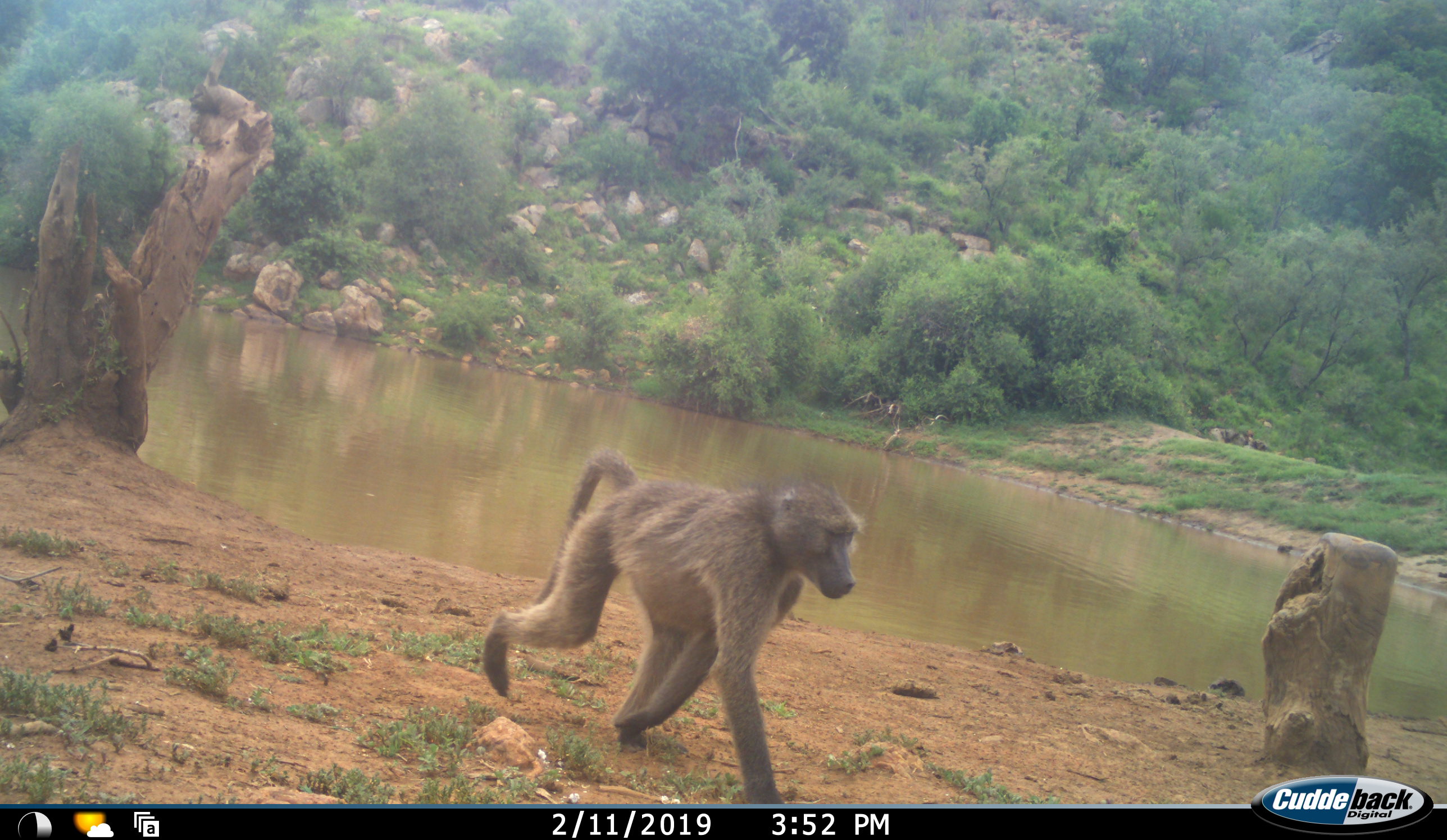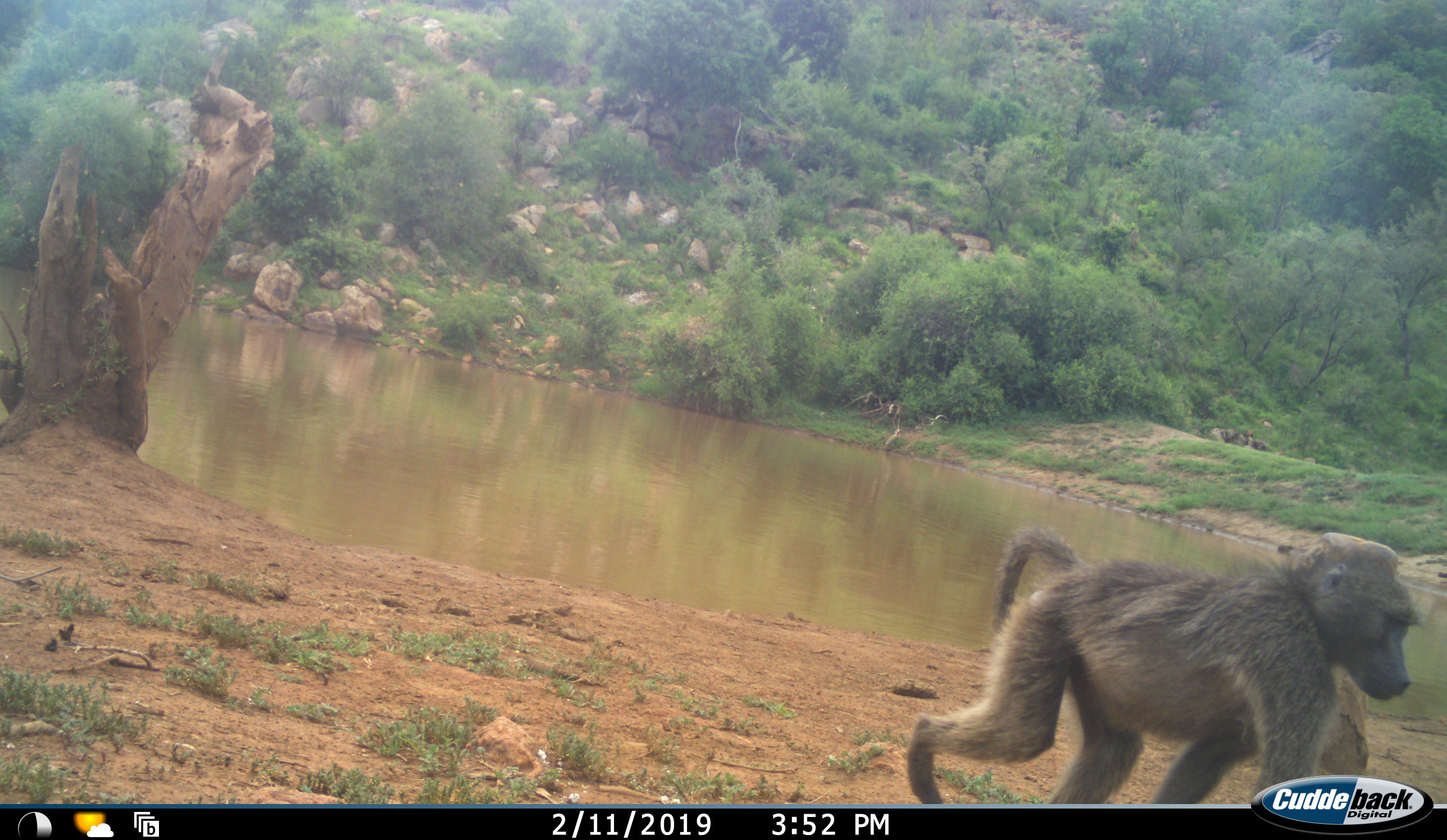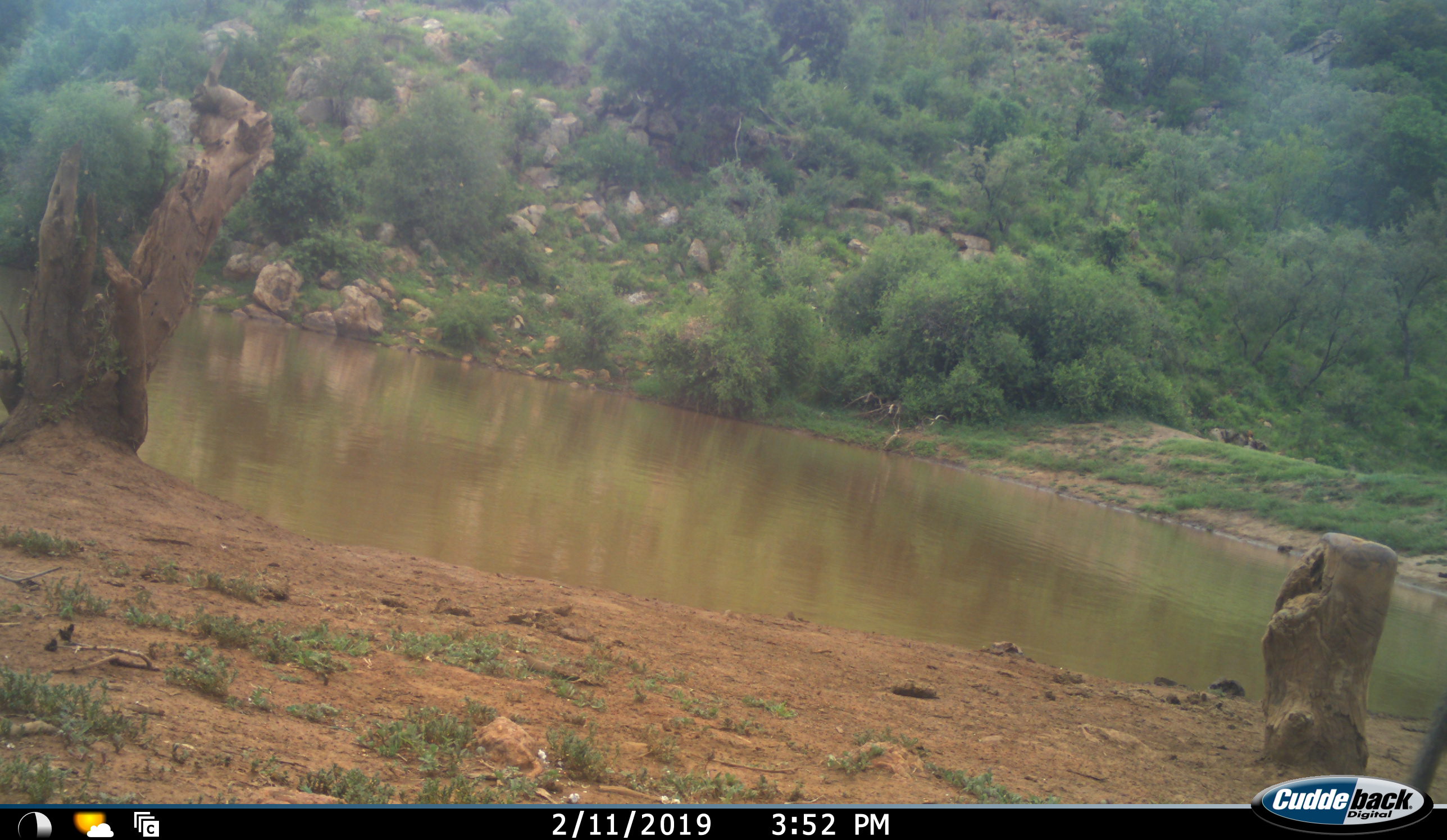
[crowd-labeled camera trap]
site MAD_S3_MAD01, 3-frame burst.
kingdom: Animalia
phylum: Chordata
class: Mammalia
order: Primates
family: Cercopithecidae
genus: Papio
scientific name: Papio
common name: baboon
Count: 1.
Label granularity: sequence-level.